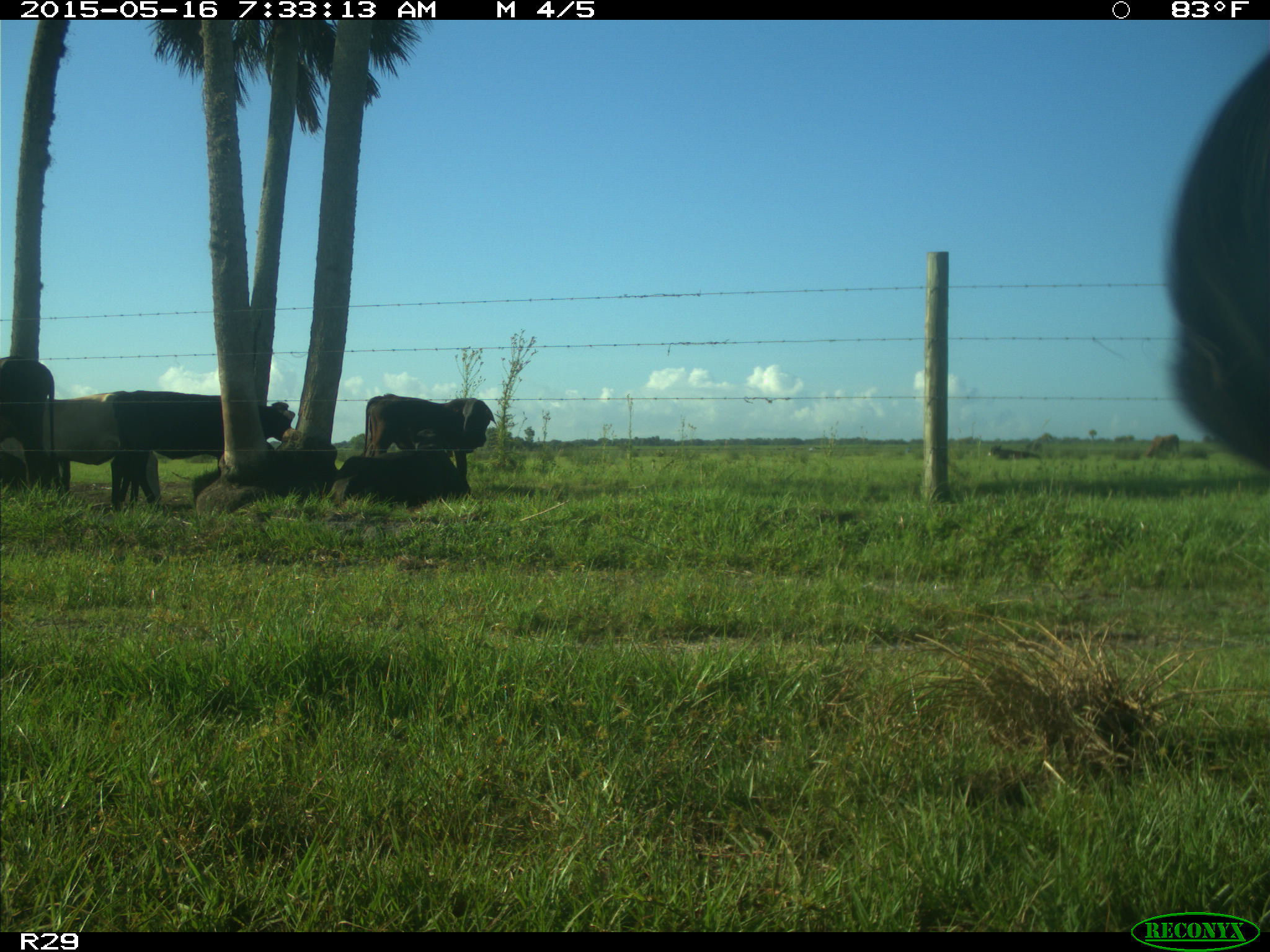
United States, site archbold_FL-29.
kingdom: Animalia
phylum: Chordata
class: Mammalia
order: Artiodactyla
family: Bovidae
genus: Bos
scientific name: Bos taurus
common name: domestic cow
Bos taurus (domestic cow).